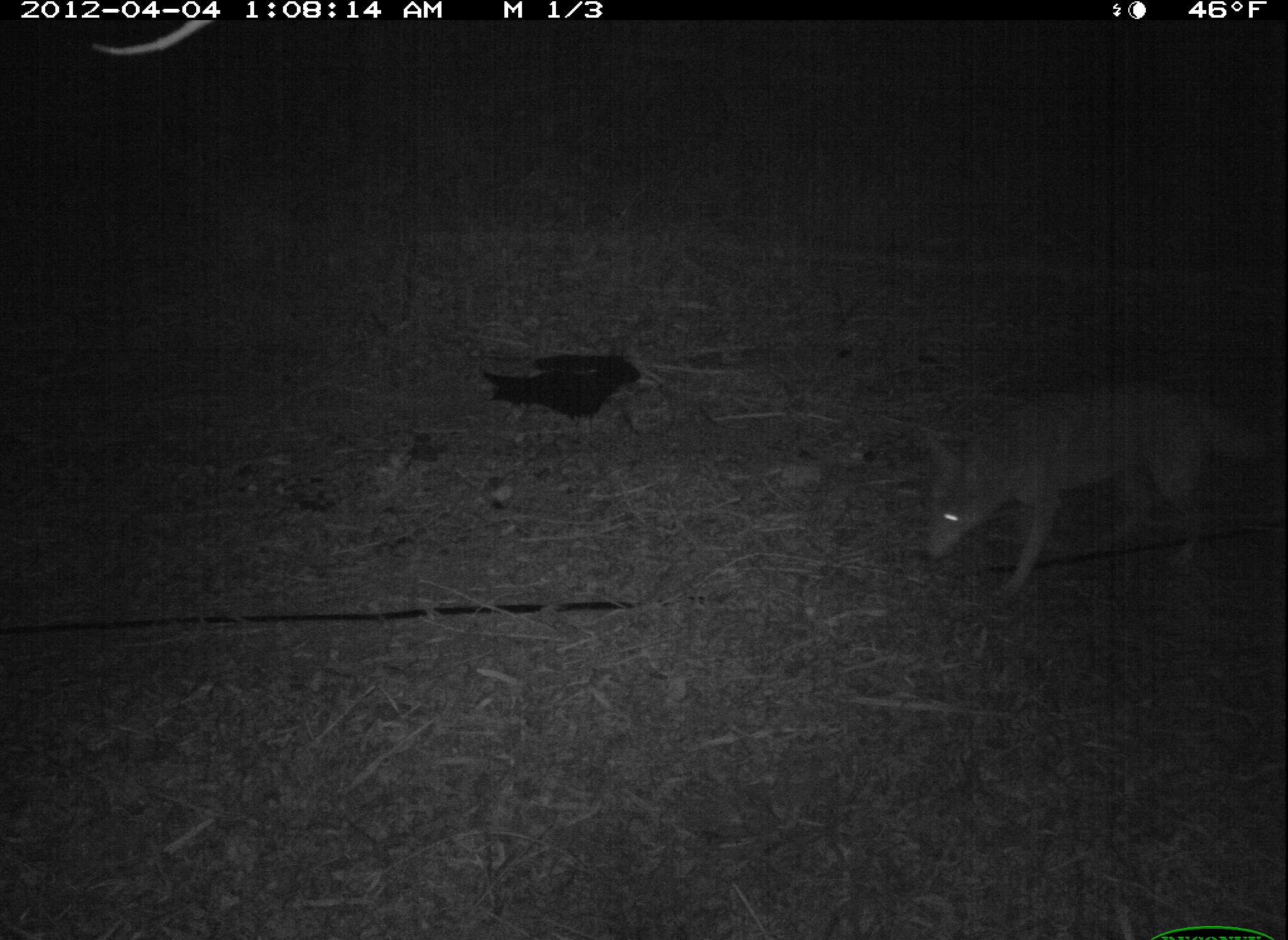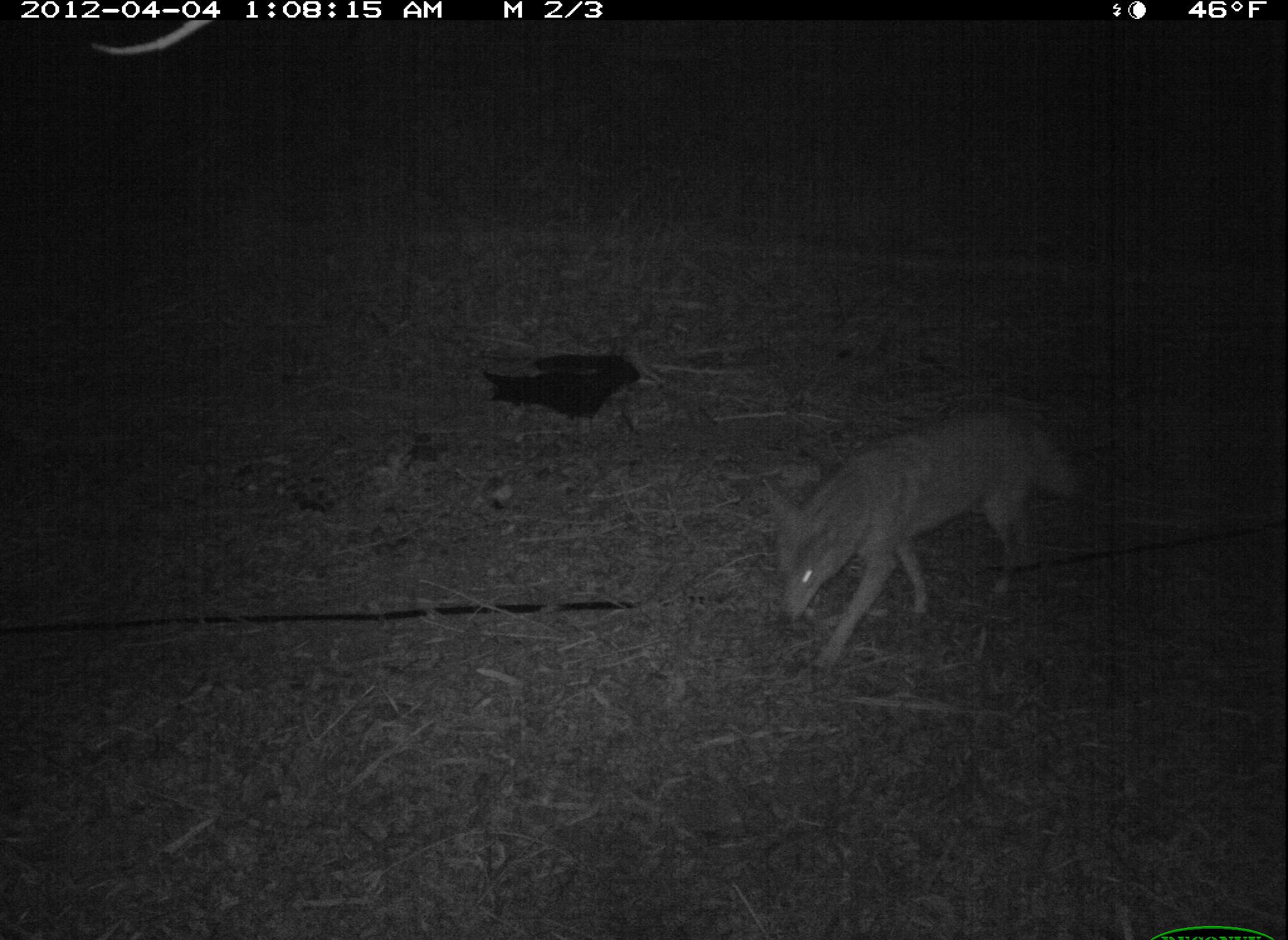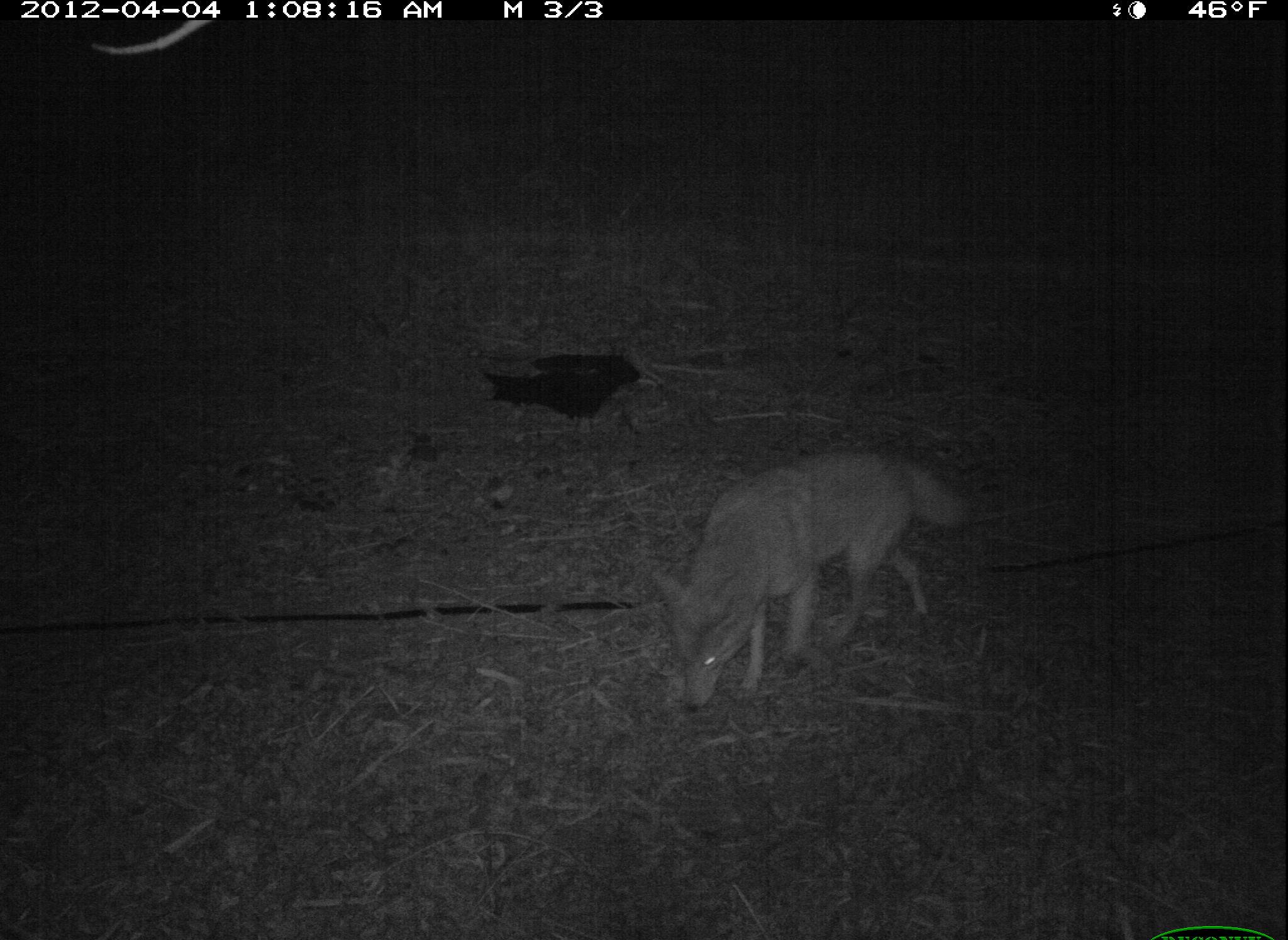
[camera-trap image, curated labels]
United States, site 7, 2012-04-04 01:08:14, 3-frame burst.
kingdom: Animalia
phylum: Chordata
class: Mammalia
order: Carnivora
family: Canidae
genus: Canis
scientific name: Canis latrans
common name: coyote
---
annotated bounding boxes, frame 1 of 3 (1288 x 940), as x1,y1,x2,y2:
coyote: 894,358,1285,631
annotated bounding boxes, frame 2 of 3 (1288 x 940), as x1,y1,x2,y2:
coyote: 747,395,1117,686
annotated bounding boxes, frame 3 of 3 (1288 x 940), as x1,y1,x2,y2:
coyote: 657,435,979,714